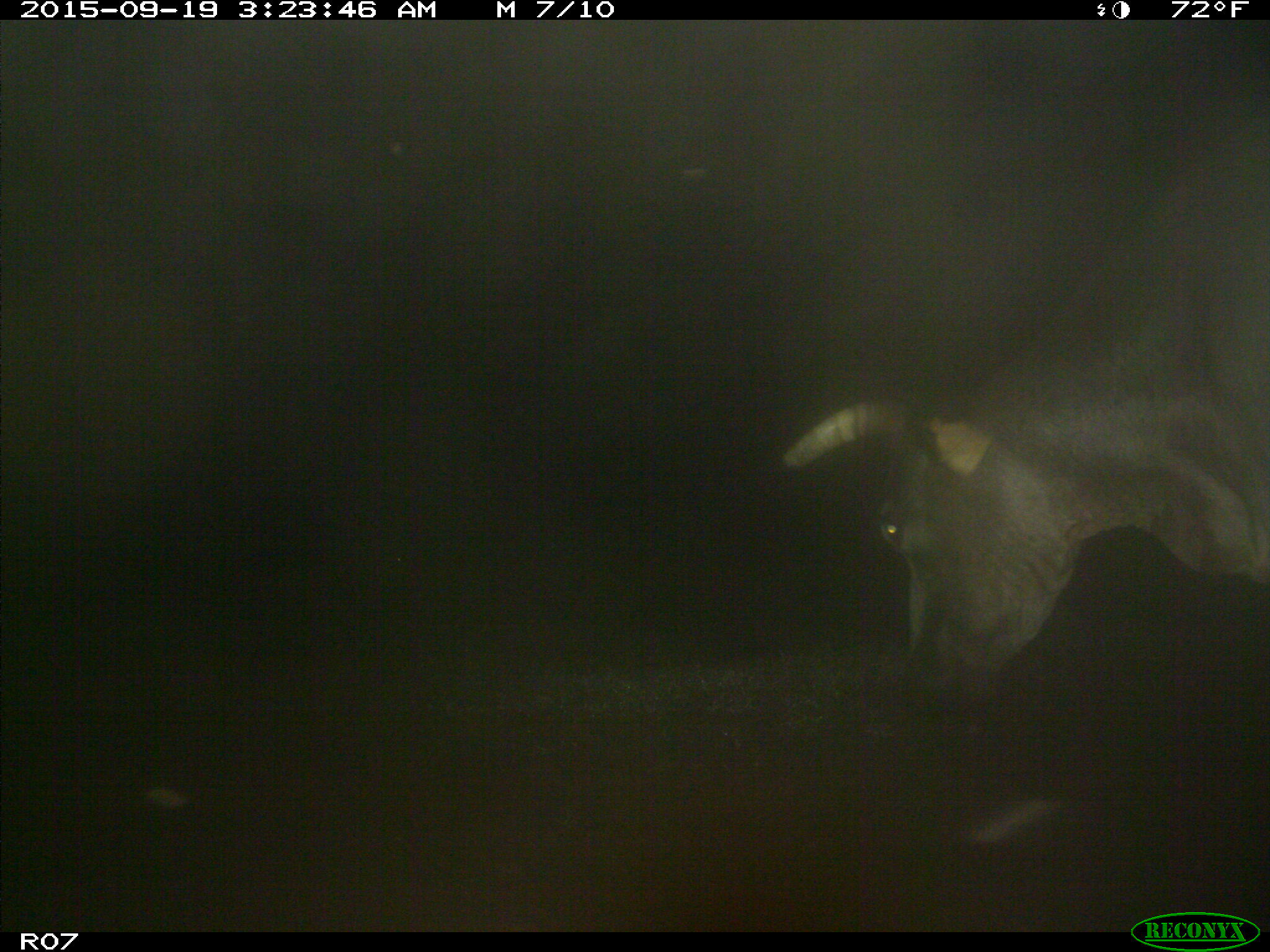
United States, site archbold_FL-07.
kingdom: Animalia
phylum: Chordata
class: Mammalia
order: Artiodactyla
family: Bovidae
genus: Bos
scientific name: Bos taurus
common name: domestic cow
Bos taurus (domestic cow).